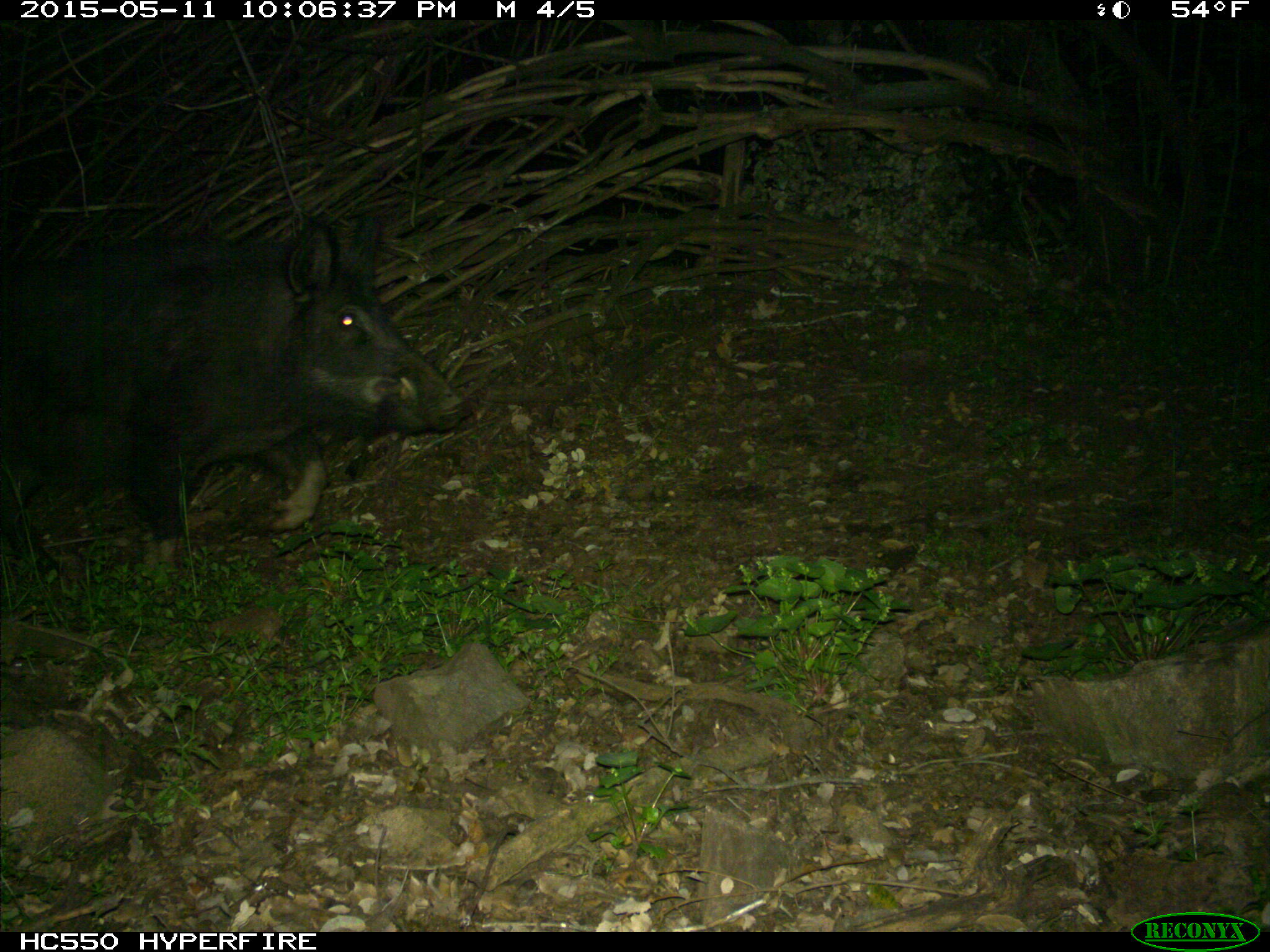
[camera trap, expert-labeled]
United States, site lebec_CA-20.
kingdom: Animalia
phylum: Chordata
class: Mammalia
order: Artiodactyla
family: Suidae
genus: Sus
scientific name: Sus scrofa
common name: wild boar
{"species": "Sus scrofa (wild boar)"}